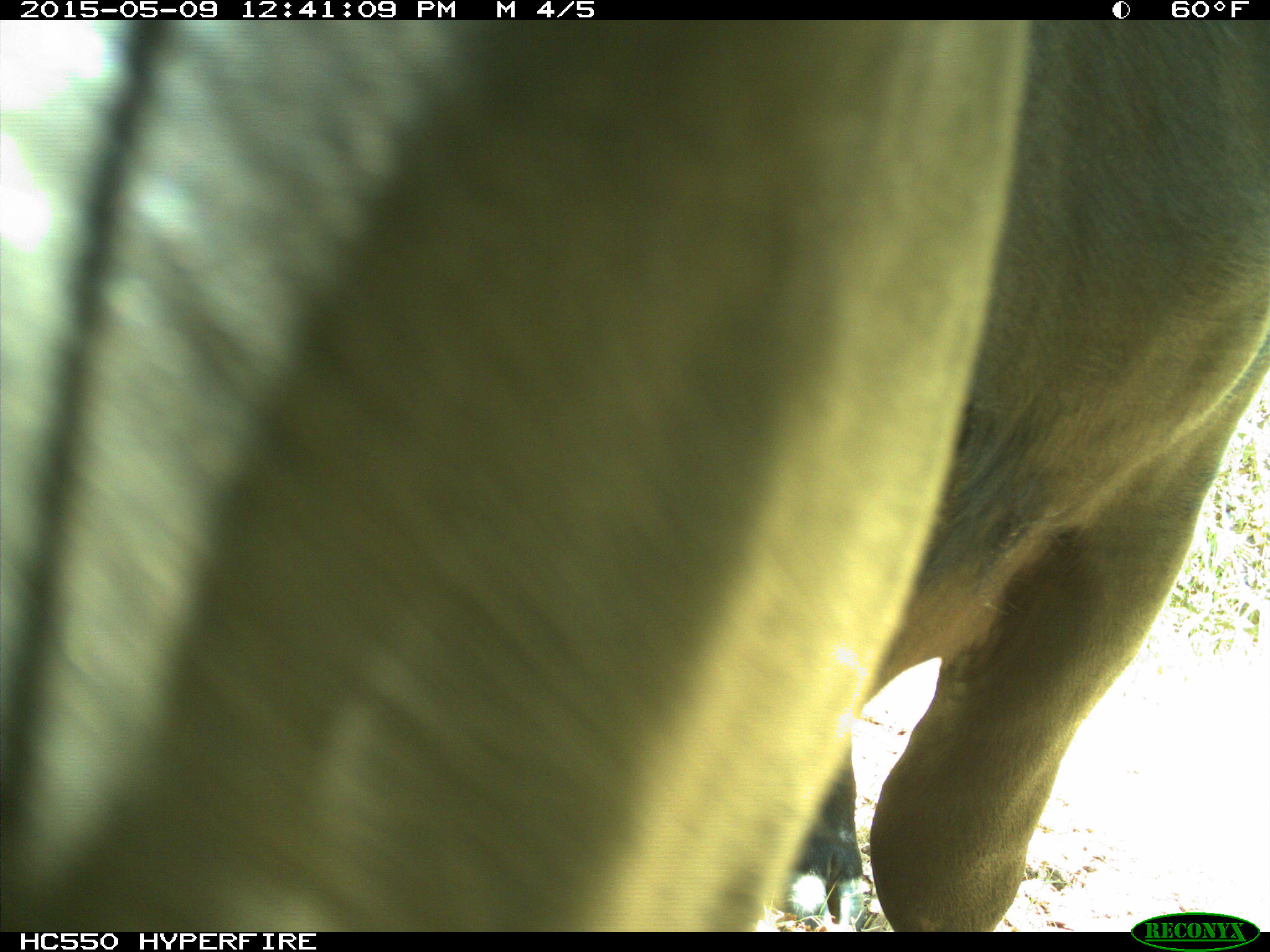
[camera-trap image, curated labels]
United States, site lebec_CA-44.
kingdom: Animalia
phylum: Chordata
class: Mammalia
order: Artiodactyla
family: Bovidae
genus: Bos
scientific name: Bos taurus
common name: domestic cow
Bos taurus (domestic cow).